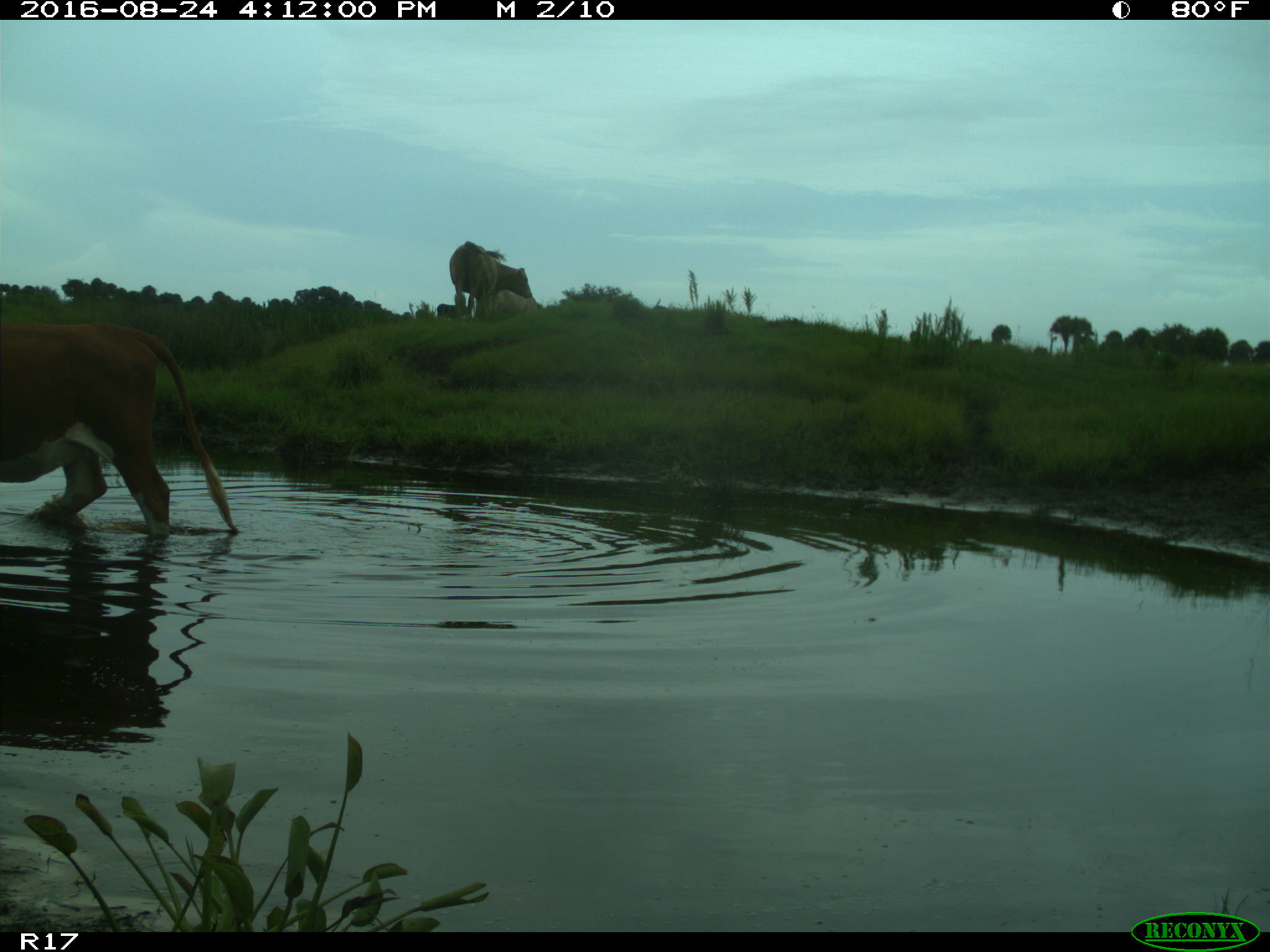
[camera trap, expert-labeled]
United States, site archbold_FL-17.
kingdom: Animalia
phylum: Chordata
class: Mammalia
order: Artiodactyla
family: Bovidae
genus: Bos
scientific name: Bos taurus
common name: domestic cow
Bos taurus (domestic cow).